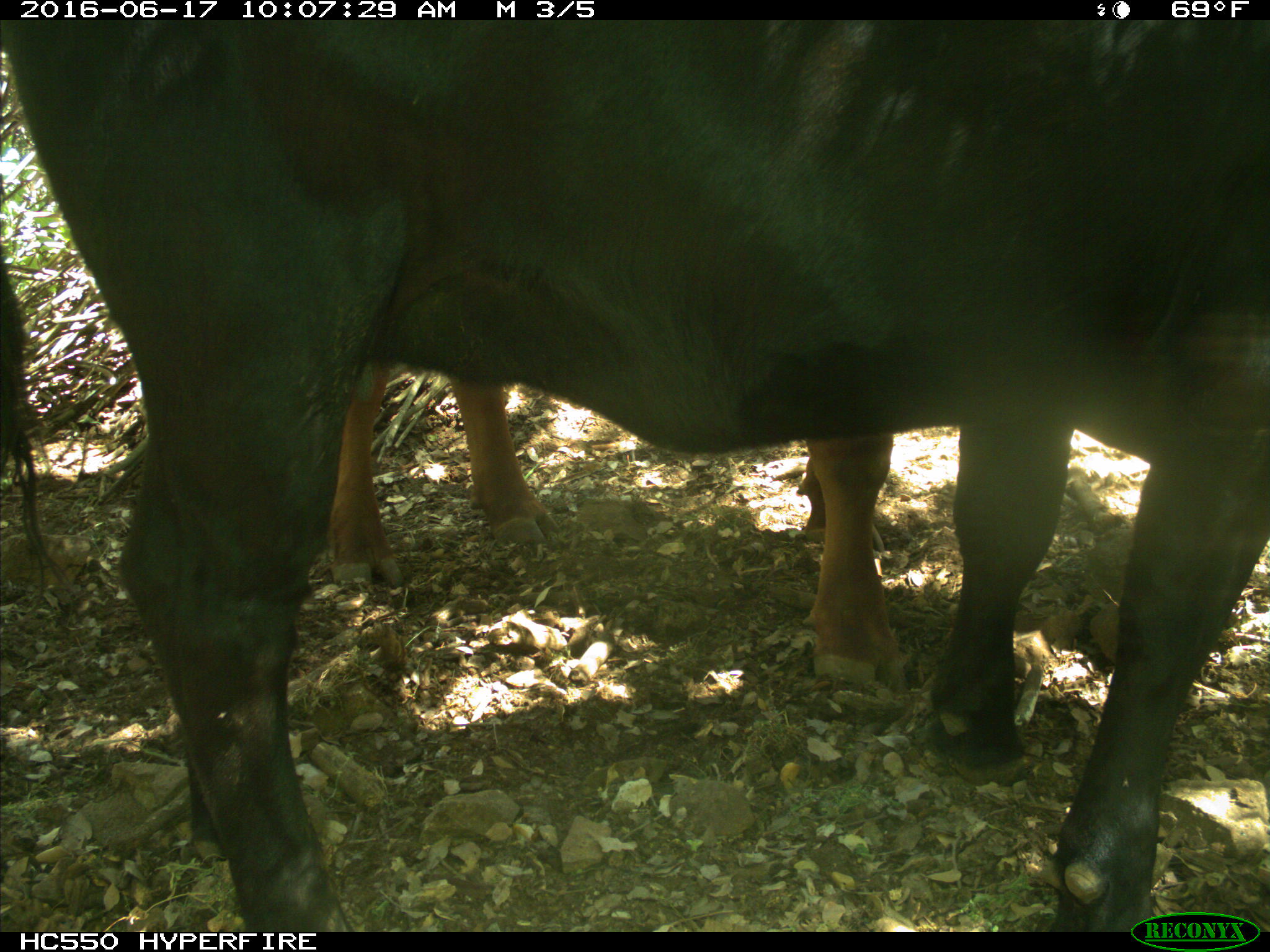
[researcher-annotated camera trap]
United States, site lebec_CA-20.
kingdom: Animalia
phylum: Chordata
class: Mammalia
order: Artiodactyla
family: Bovidae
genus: Bos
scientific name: Bos taurus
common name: domestic cow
Bos taurus (domestic cow).